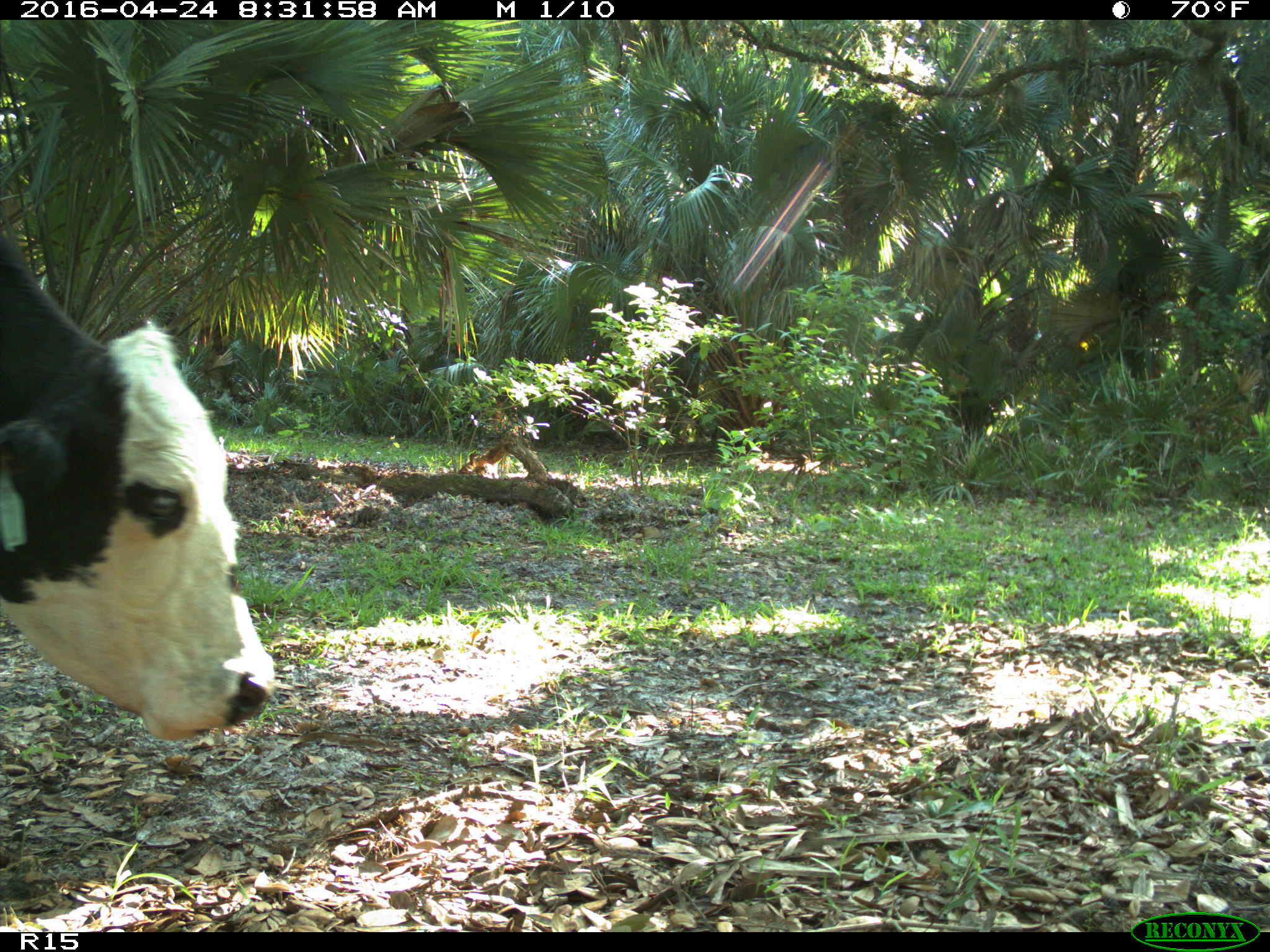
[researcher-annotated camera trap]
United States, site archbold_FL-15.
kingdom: Animalia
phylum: Chordata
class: Mammalia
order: Artiodactyla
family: Bovidae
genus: Bos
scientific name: Bos taurus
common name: domestic cow